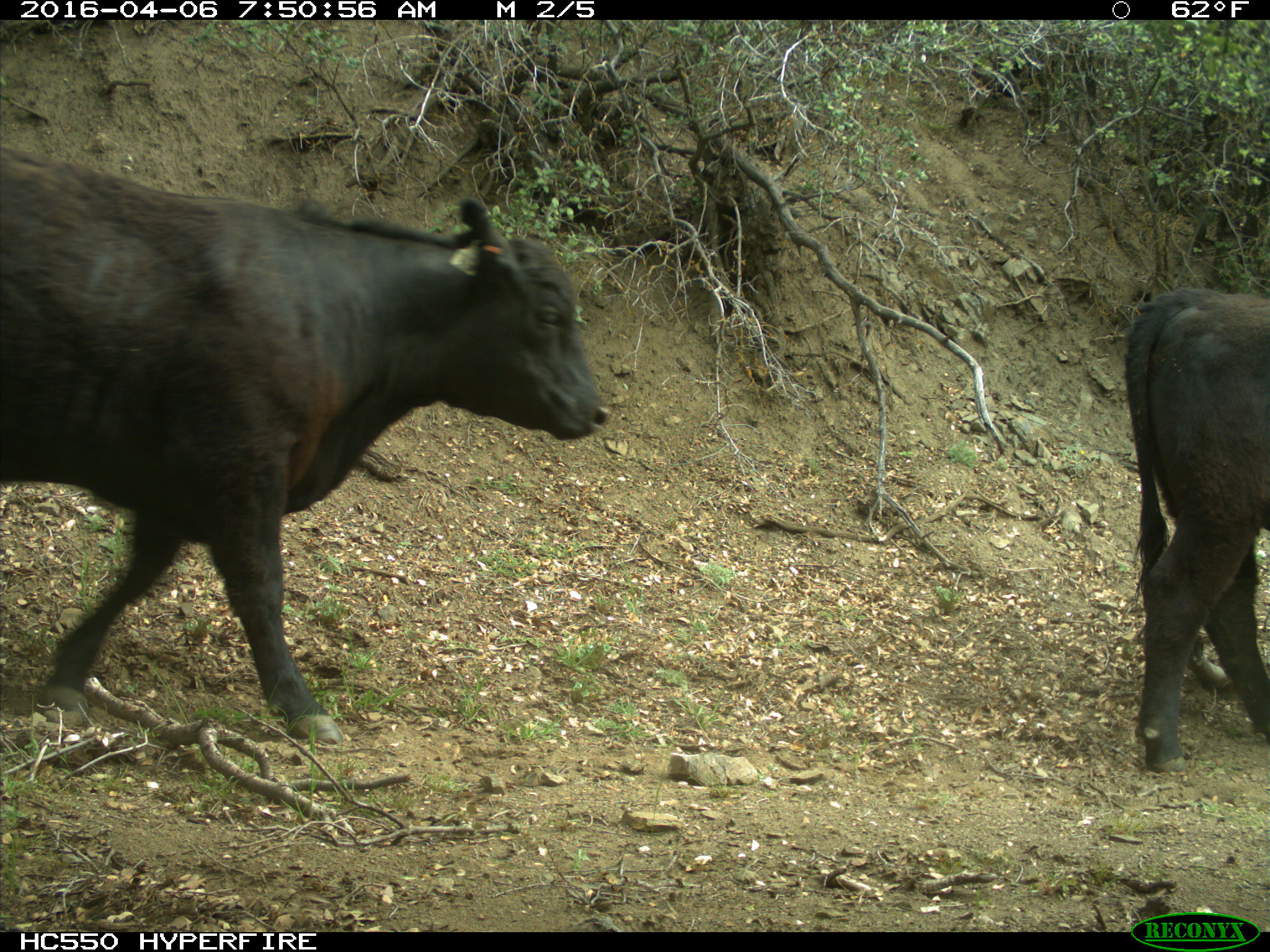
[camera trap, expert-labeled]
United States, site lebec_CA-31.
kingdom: Animalia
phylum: Chordata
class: Mammalia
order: Artiodactyla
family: Bovidae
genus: Bos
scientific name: Bos taurus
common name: domestic cow